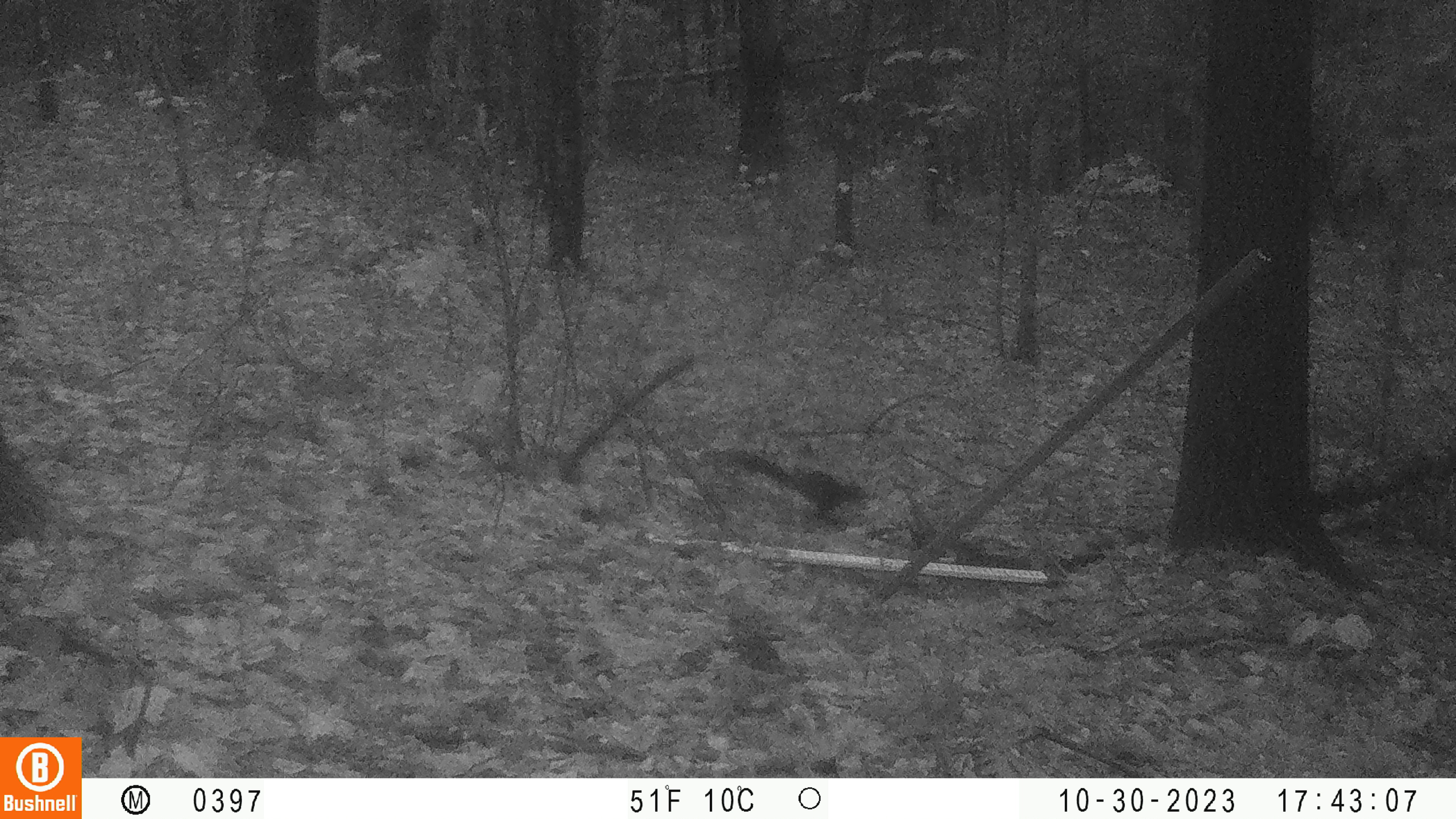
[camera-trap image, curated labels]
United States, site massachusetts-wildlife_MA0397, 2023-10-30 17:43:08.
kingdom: Animalia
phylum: Chordata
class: Mammalia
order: Rodentia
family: Sciuridae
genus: Sciurus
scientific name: Sciurus carolinensis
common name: gray squirrel